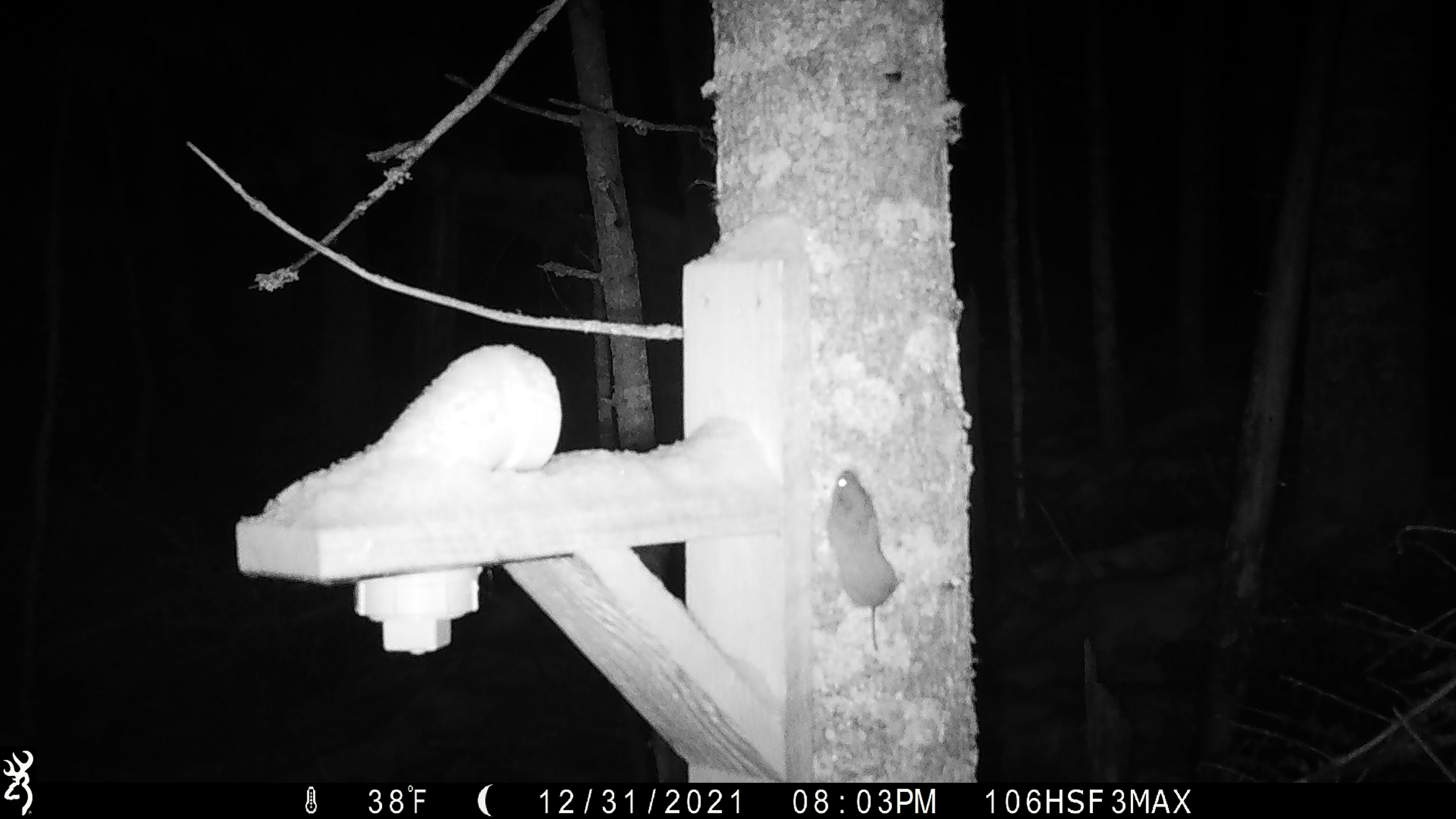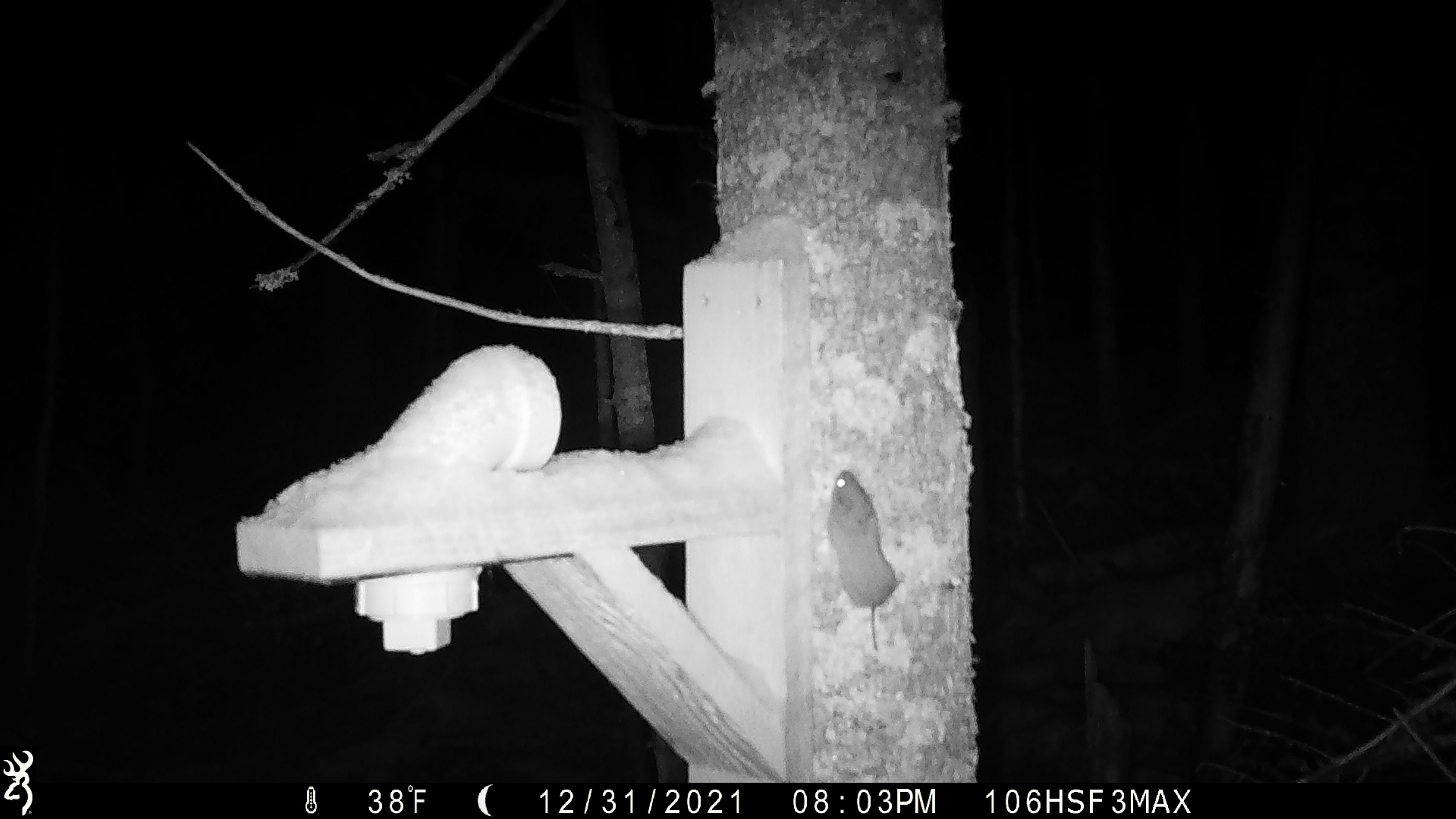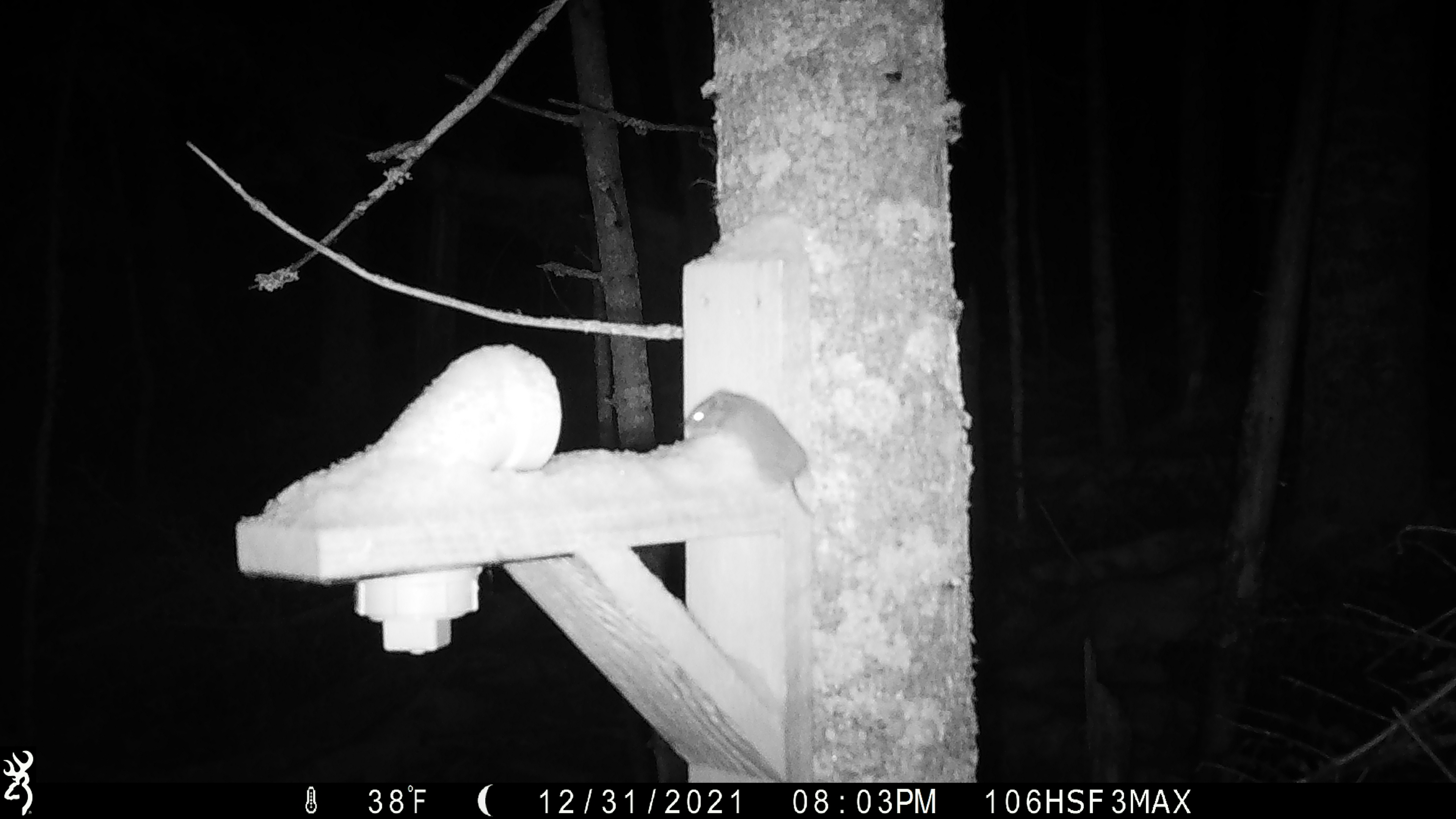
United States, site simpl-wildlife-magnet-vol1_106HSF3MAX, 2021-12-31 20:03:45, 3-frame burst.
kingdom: Animalia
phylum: Chordata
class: Mammalia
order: Rodentia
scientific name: Rodentia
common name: mouse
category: mouse sp.